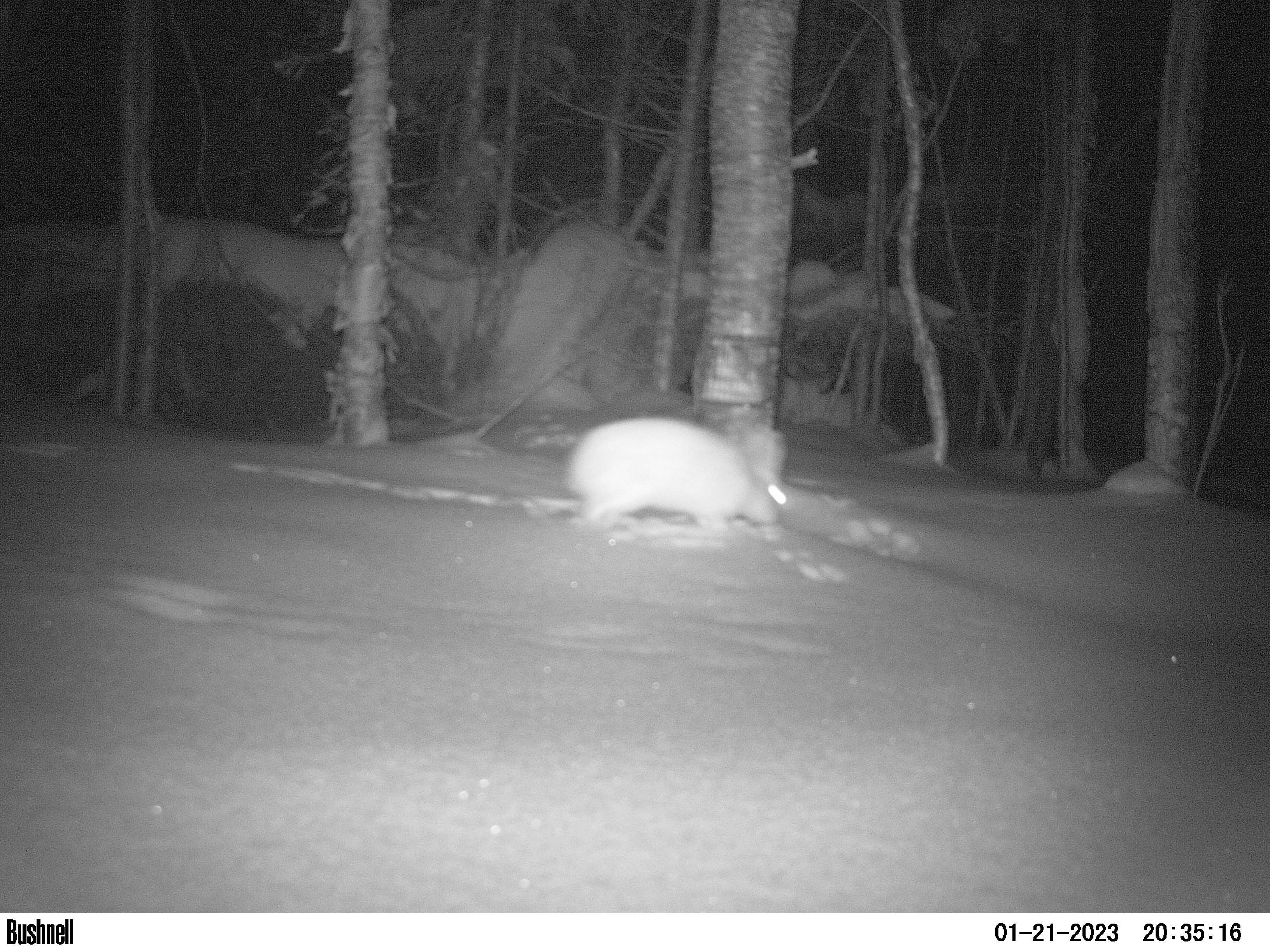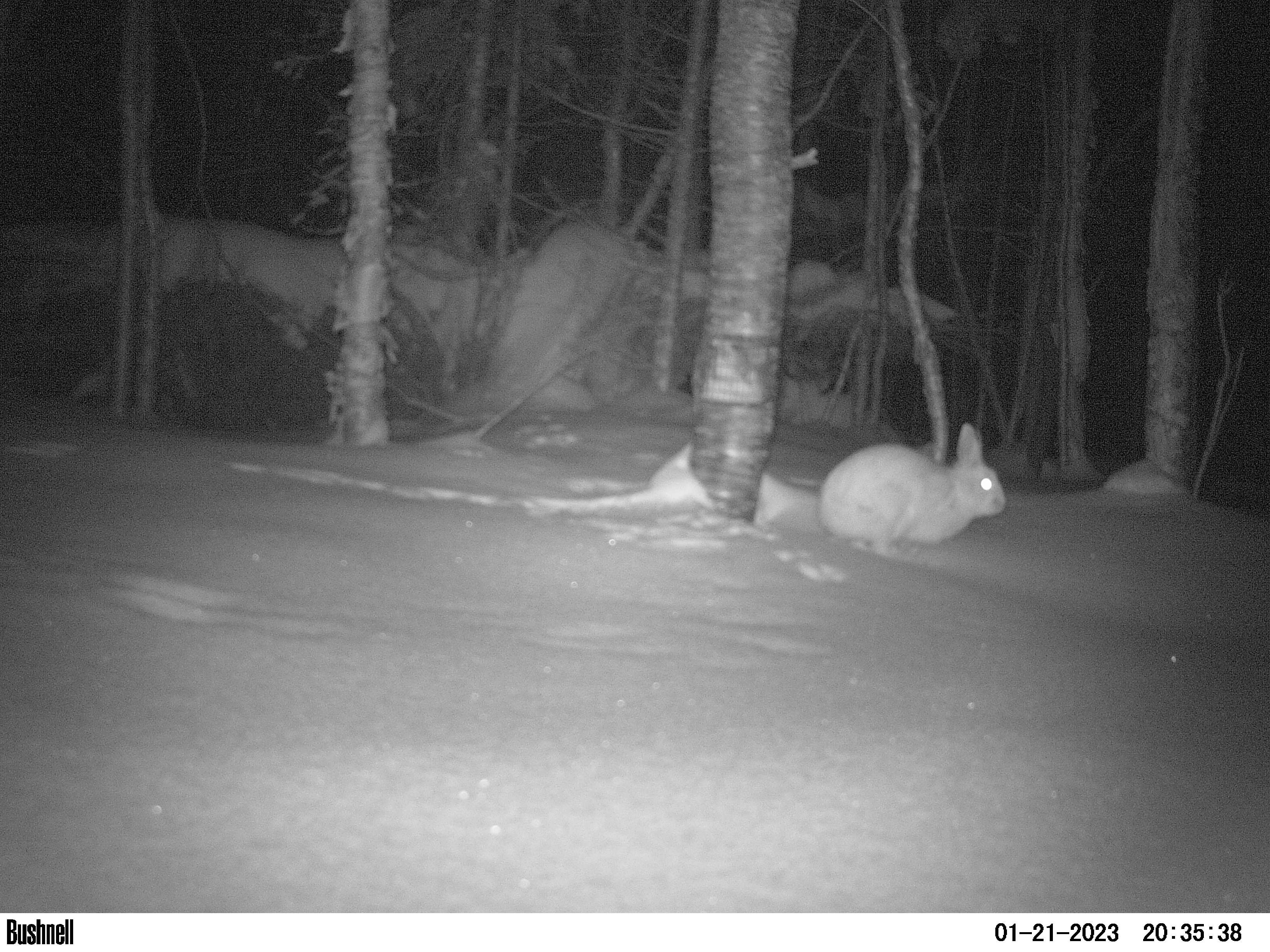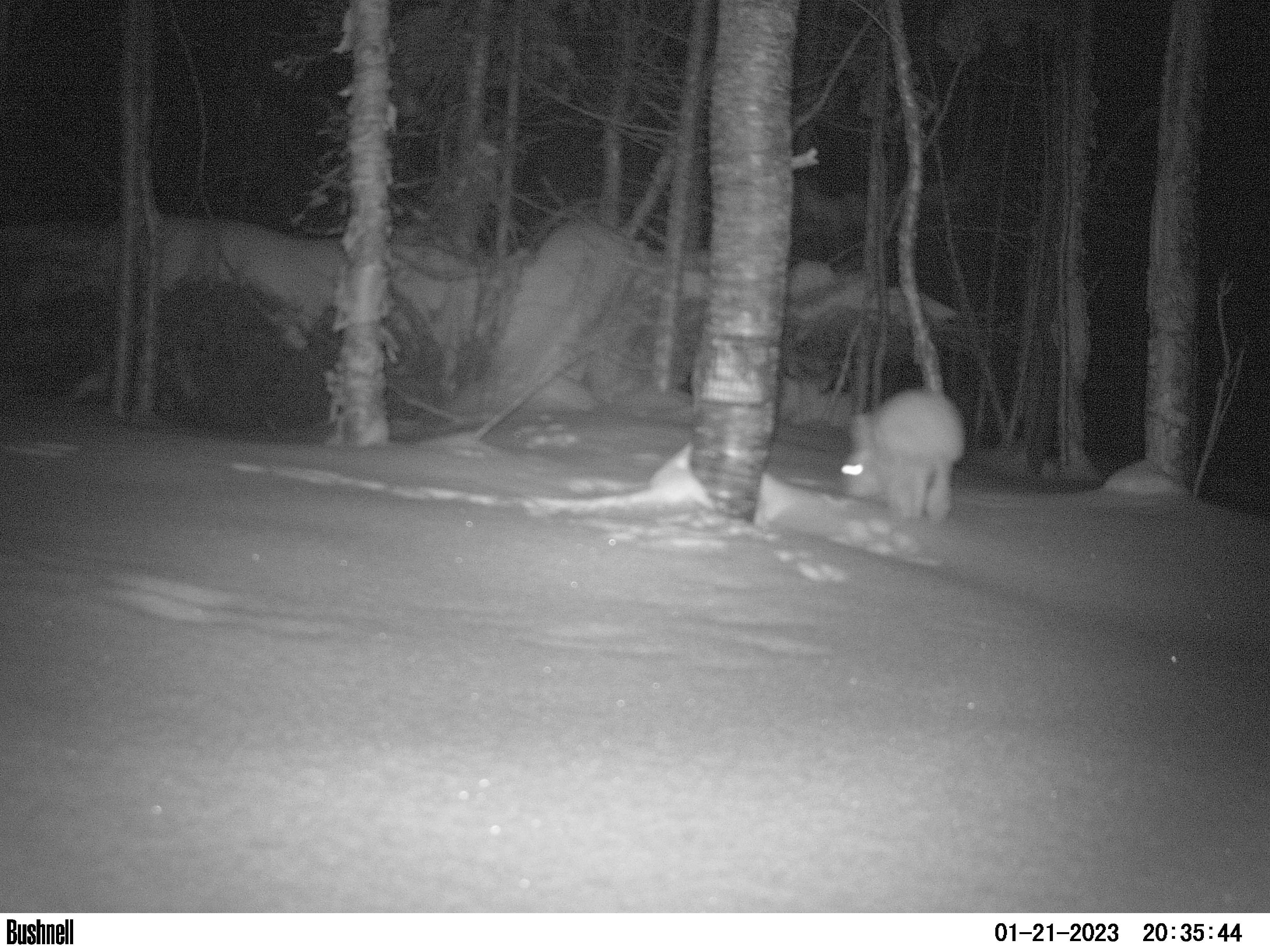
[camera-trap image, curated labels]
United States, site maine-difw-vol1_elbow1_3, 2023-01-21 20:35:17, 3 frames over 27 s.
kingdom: Animalia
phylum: Chordata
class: Mammalia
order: Lagomorpha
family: Leporidae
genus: Lepus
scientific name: Lepus americanus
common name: snowshoe hare